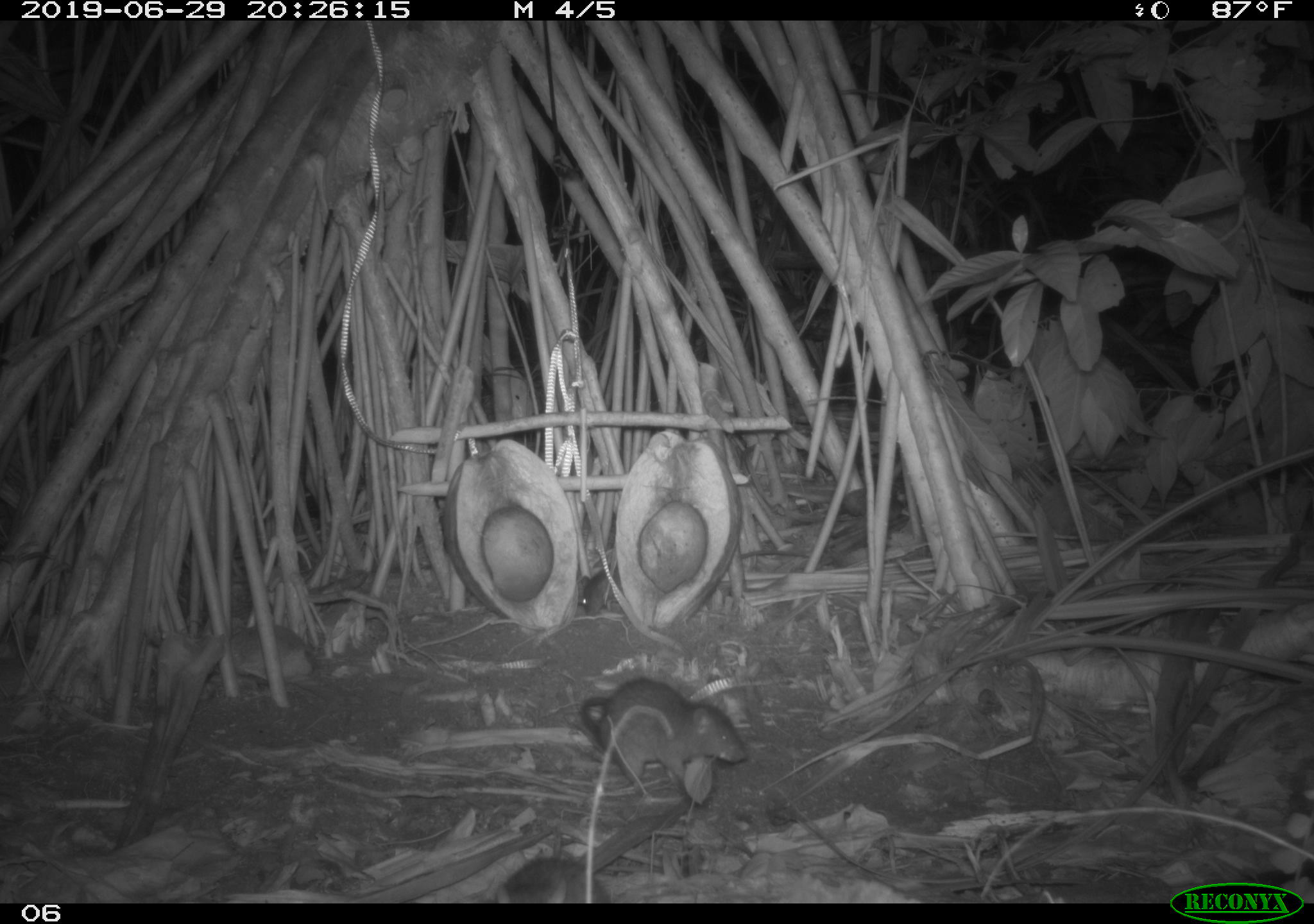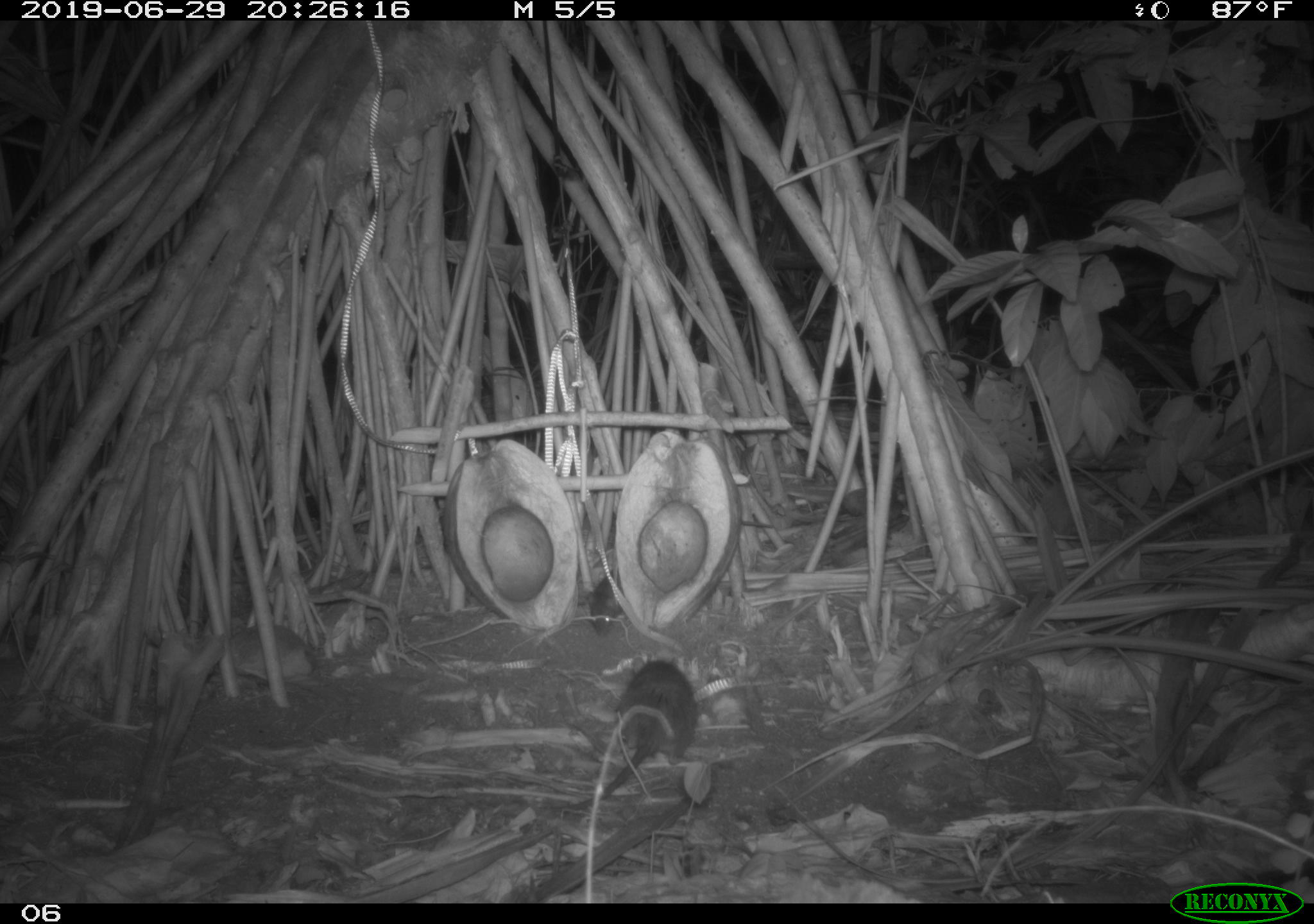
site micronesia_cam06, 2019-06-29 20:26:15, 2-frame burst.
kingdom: Animalia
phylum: Chordata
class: Mammalia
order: Rodentia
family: Muridae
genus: Rattus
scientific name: Rattus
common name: rat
Rat (Rattus).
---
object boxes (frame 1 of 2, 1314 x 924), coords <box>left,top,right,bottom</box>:
rat: <box>574,671,751,803</box>; <box>491,847,616,902</box>
unknown: <box>574,565,619,622</box>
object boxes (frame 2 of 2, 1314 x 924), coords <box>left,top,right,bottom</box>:
rat: <box>554,651,702,818</box>; <box>583,565,628,635</box>